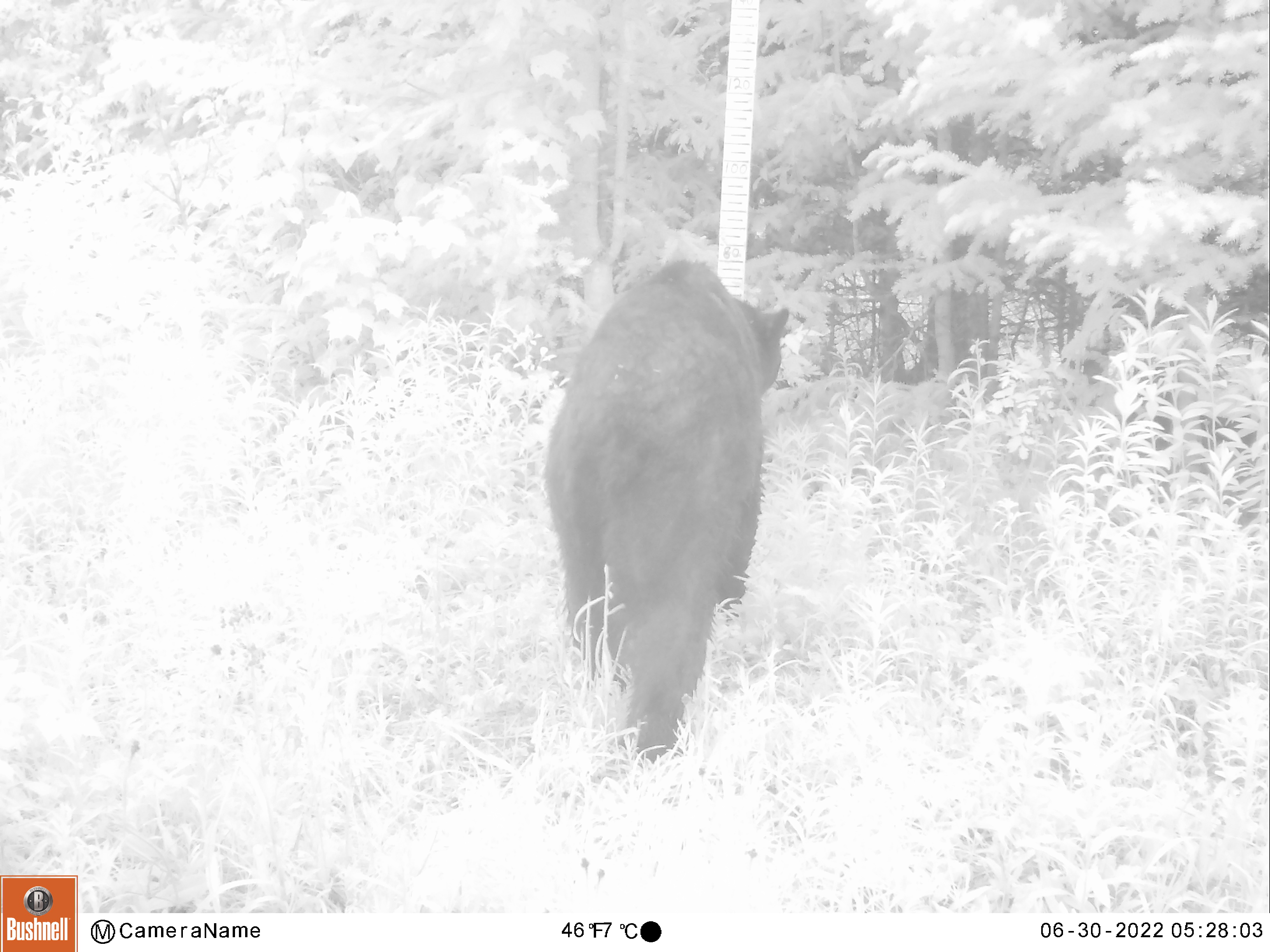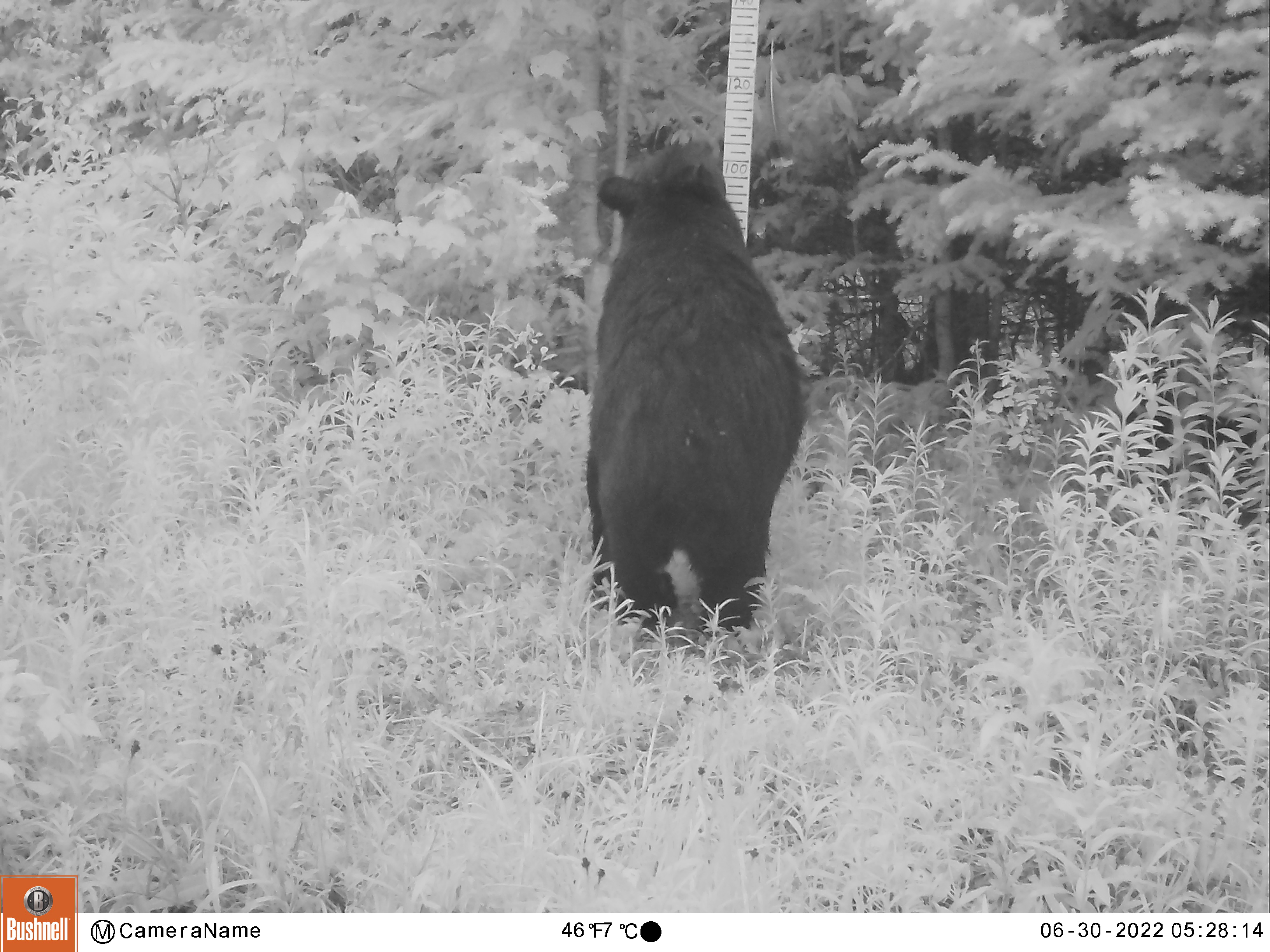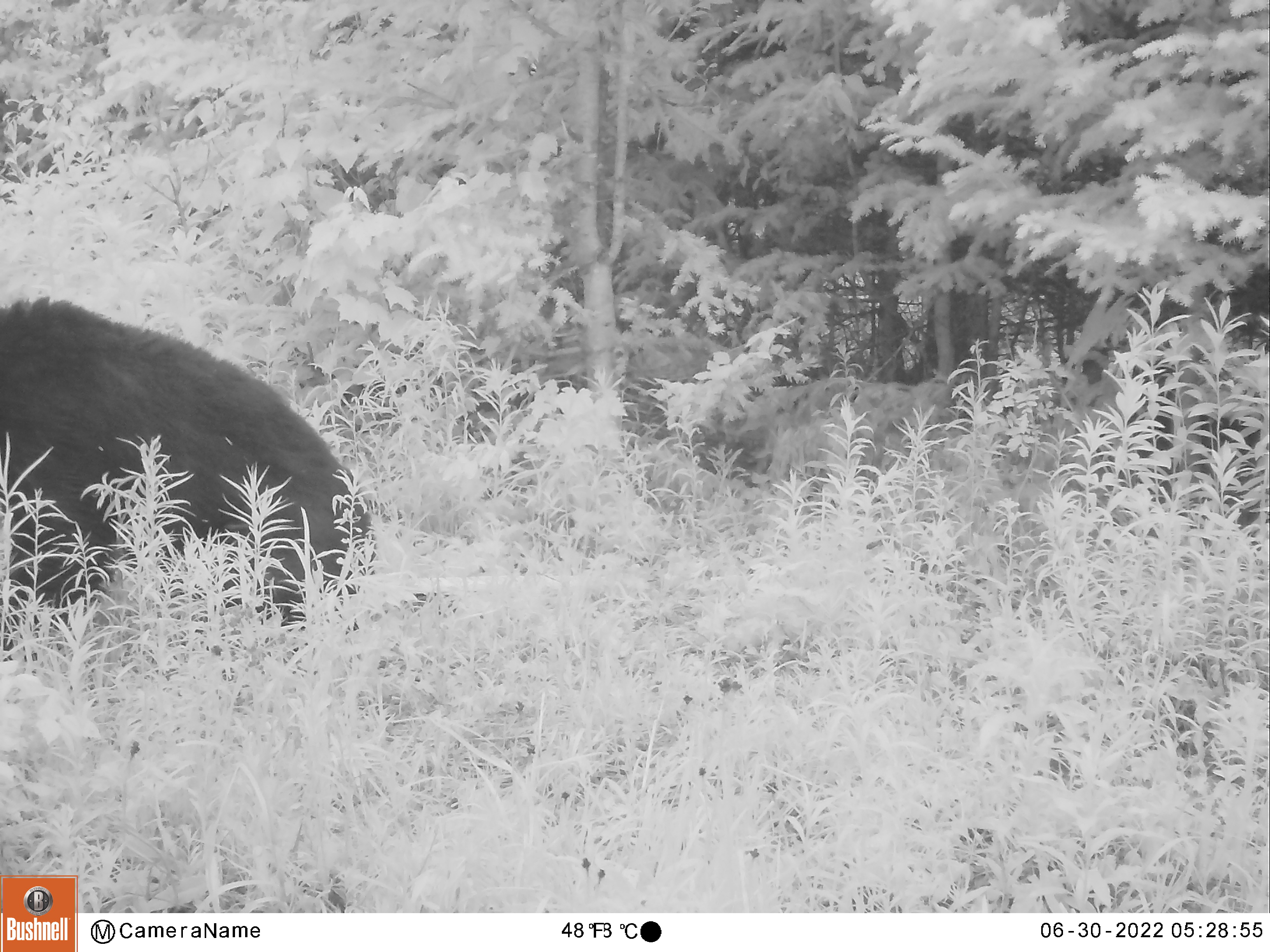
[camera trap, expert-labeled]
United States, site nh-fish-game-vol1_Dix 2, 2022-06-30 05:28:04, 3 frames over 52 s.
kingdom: Animalia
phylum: Chordata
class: Mammalia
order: Carnivora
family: Ursidae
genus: Ursus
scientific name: Ursus americanus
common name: black bear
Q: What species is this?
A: Black bear (Ursus americanus).